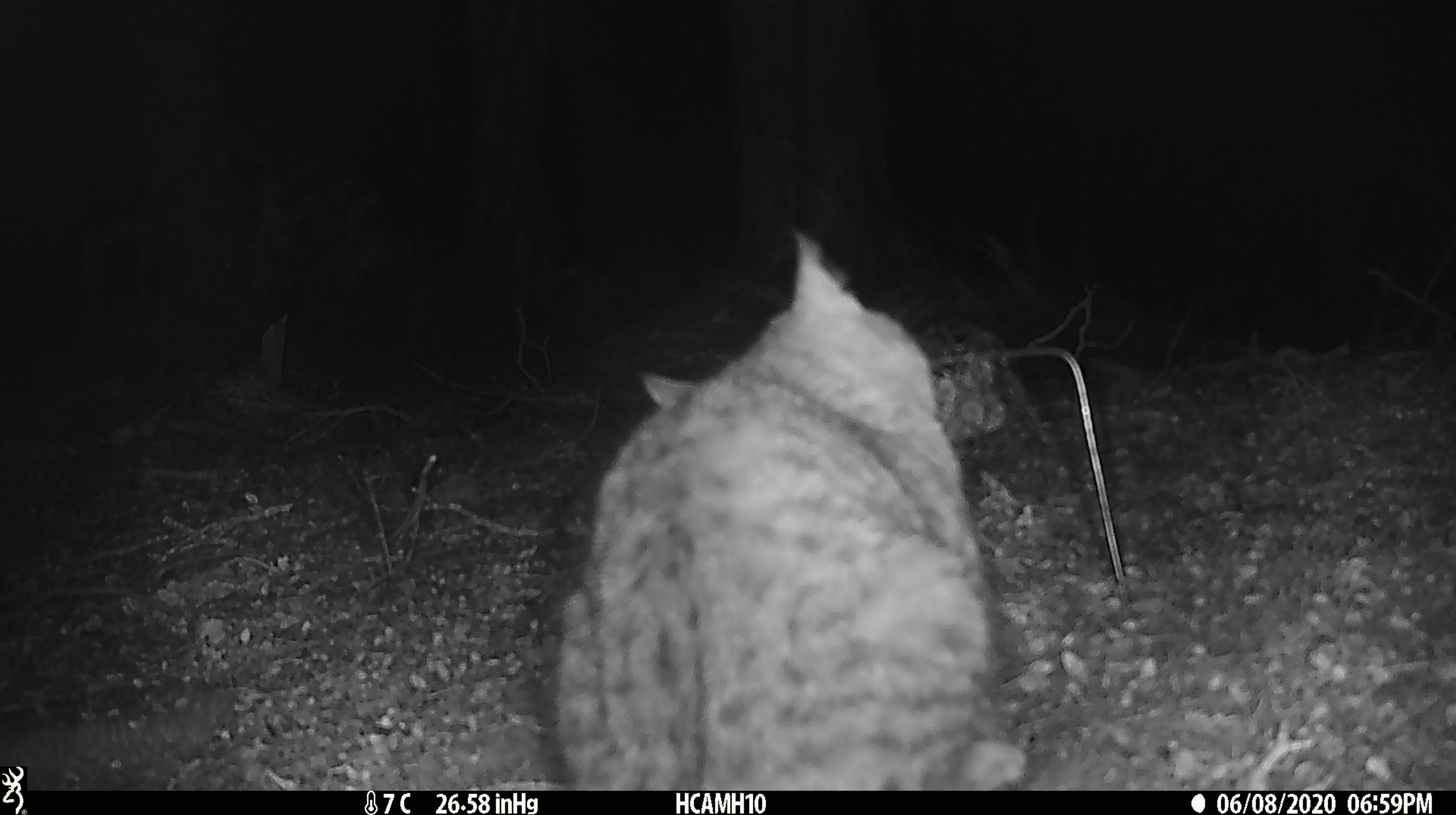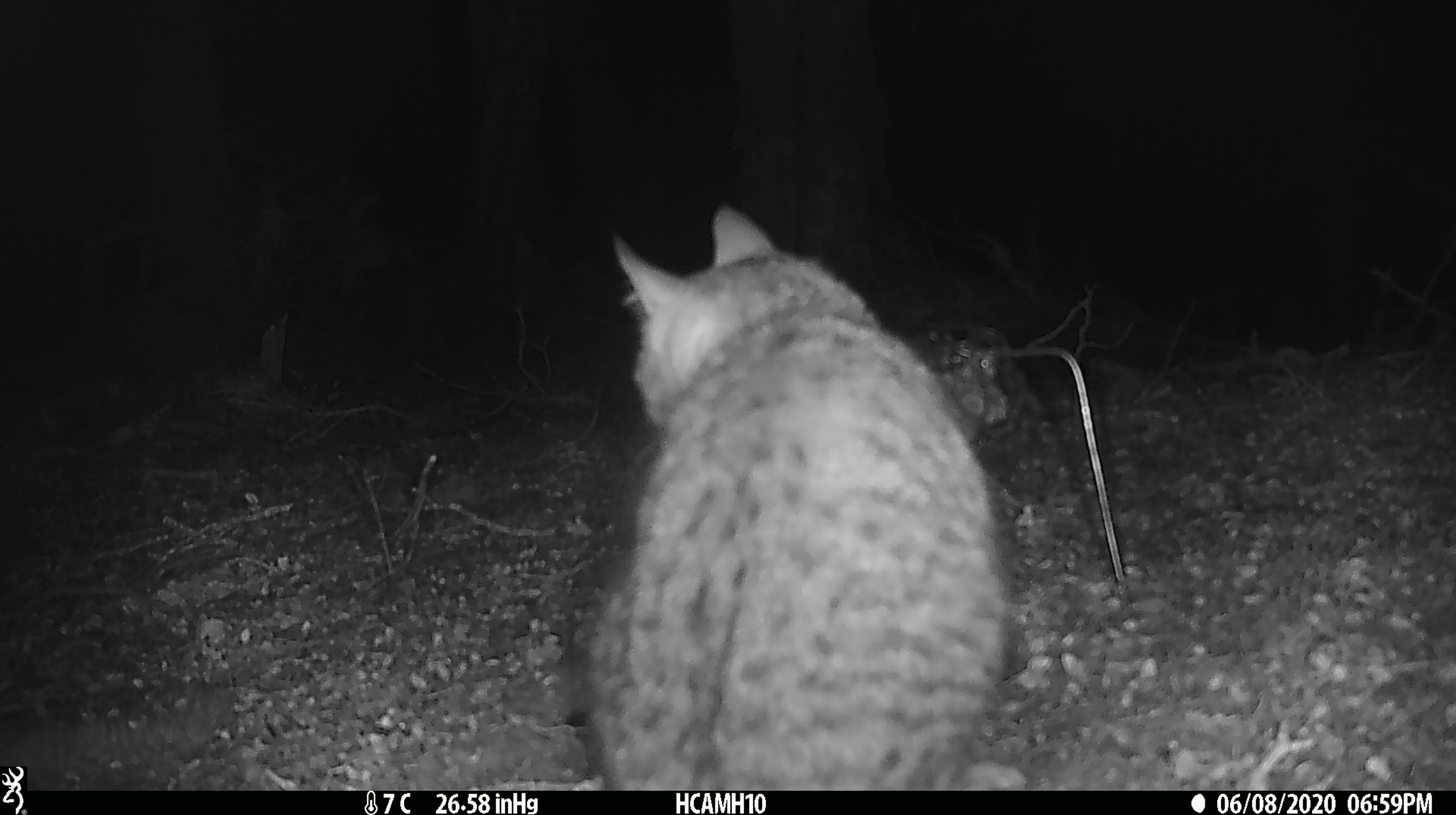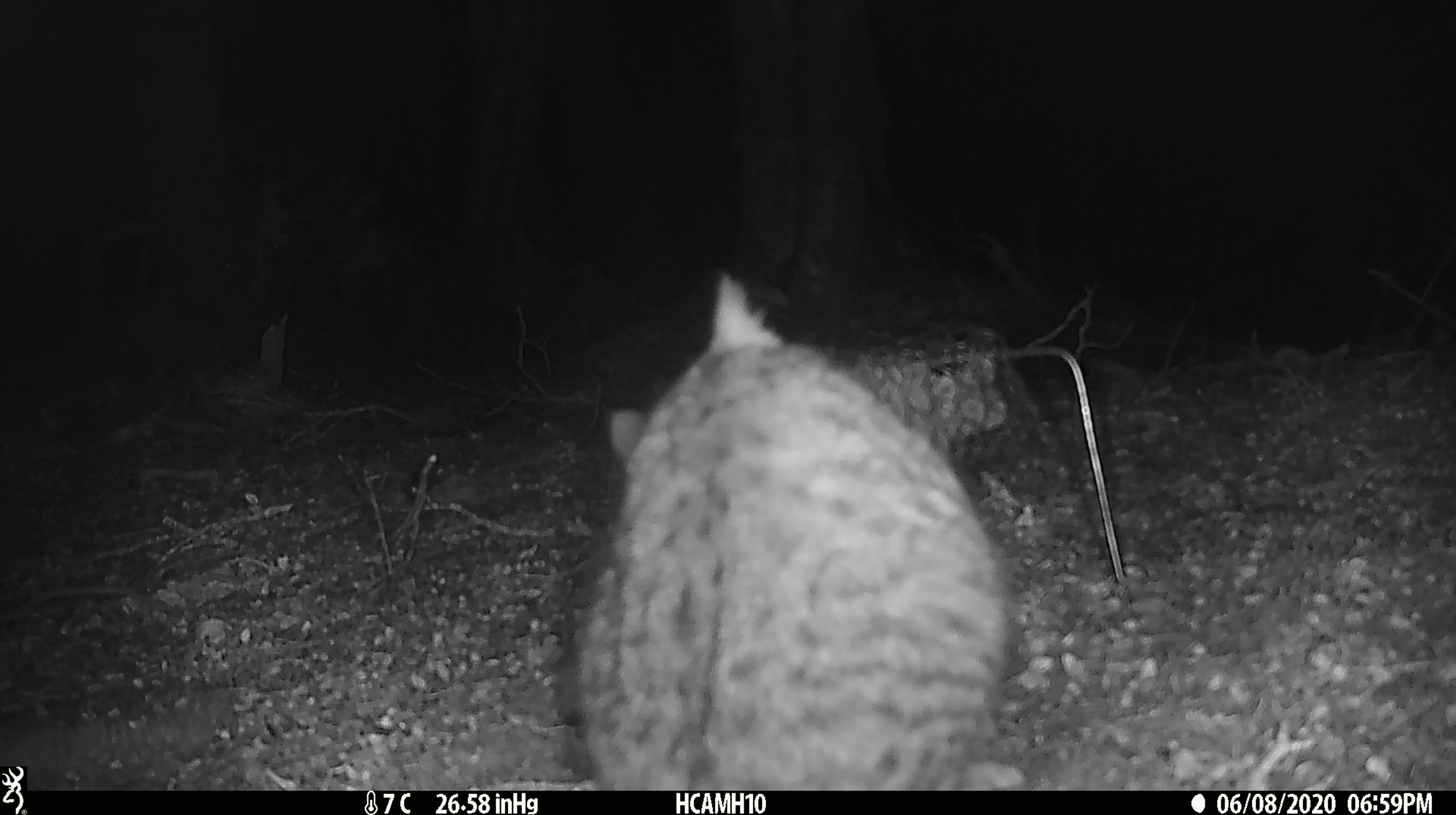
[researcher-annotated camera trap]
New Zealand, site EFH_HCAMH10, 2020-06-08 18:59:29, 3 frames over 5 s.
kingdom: Animalia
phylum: Chordata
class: Mammalia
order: Carnivora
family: Felidae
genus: Felis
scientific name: Felis catus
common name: domestic cat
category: cat